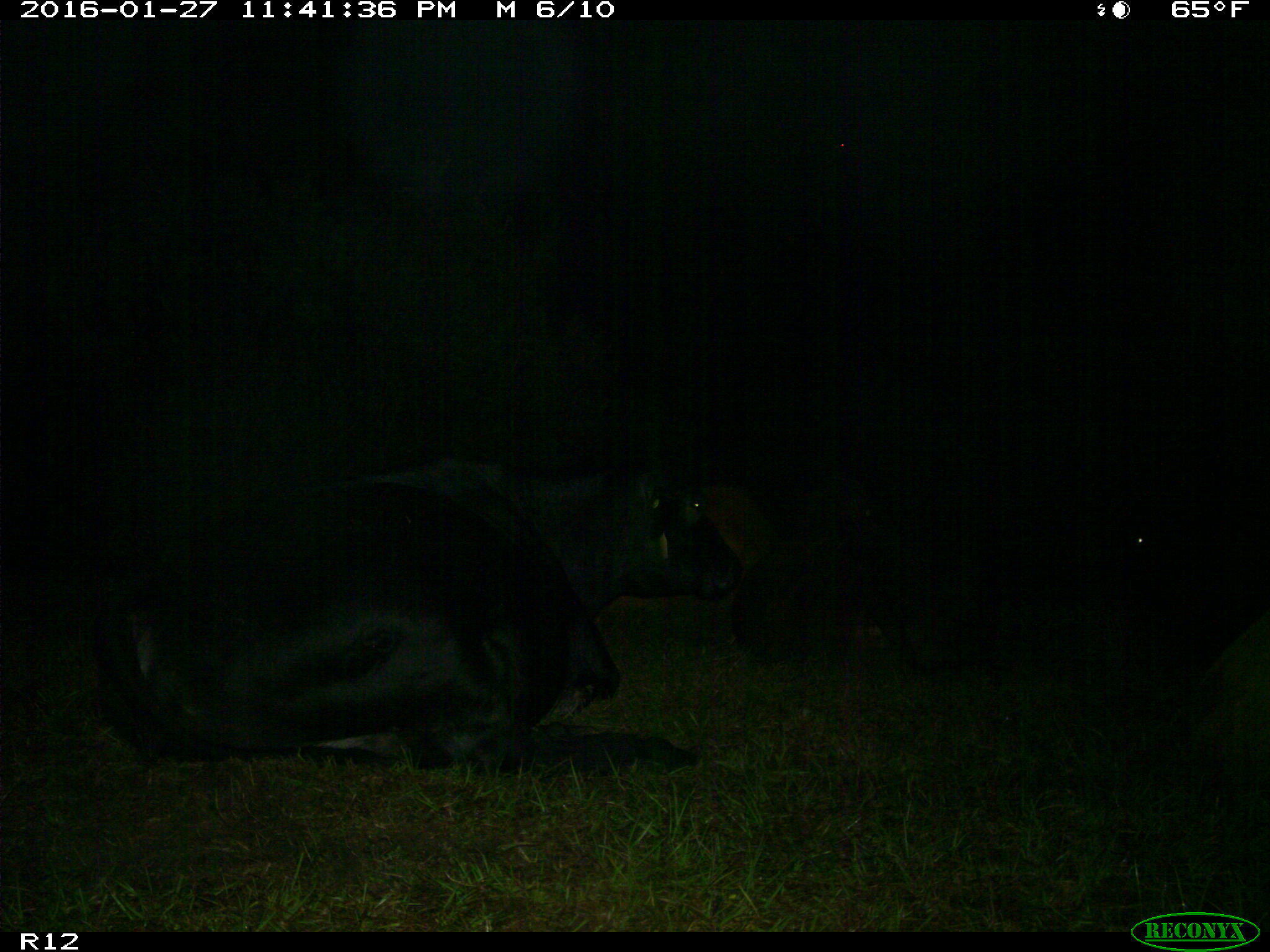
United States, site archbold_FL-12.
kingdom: Animalia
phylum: Chordata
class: Mammalia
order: Artiodactyla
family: Bovidae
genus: Bos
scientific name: Bos taurus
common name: domestic cow